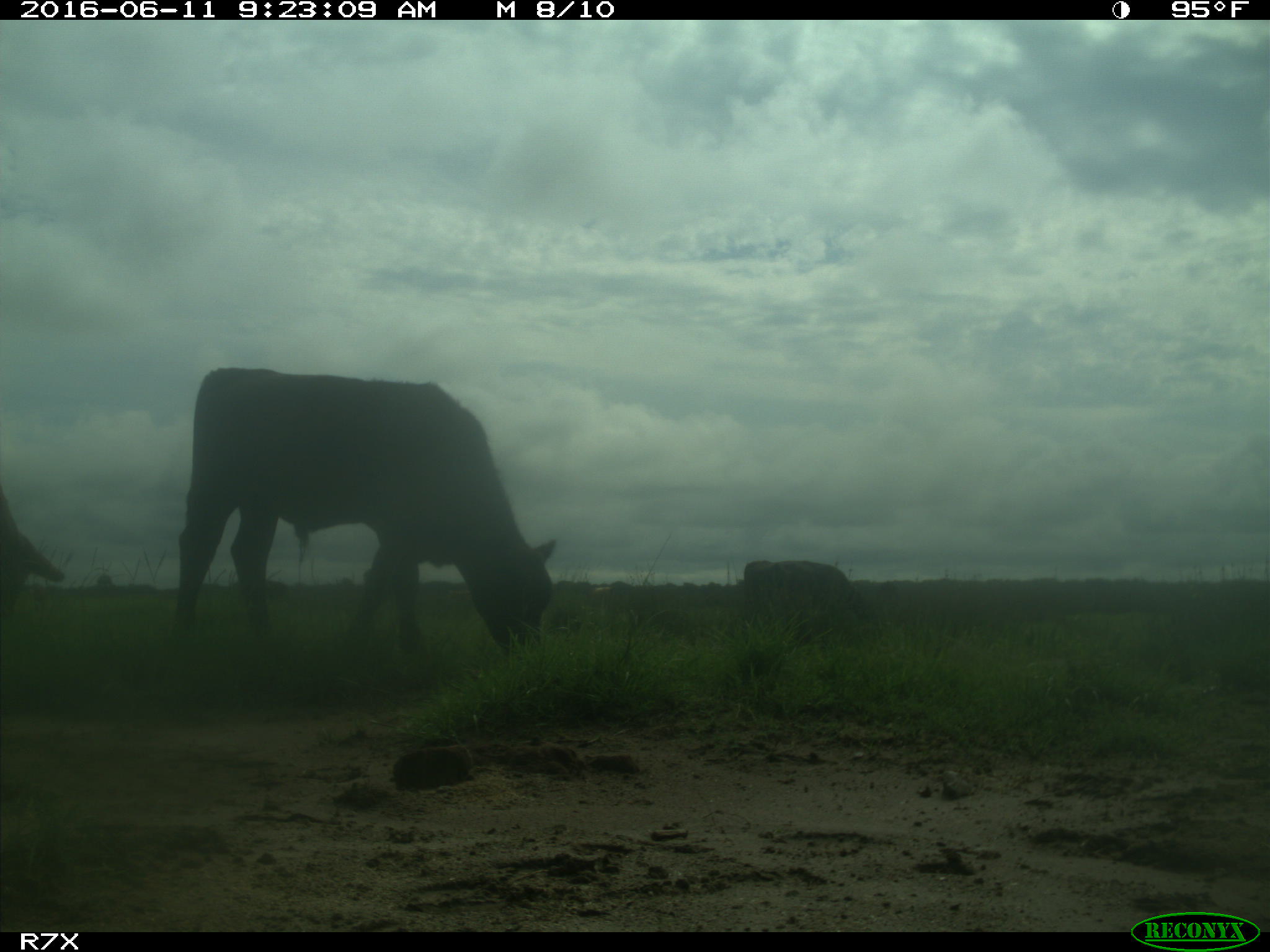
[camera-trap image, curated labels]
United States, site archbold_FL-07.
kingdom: Animalia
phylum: Chordata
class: Mammalia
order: Artiodactyla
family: Bovidae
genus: Bos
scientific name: Bos taurus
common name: domestic cow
Bos taurus (domestic cow).